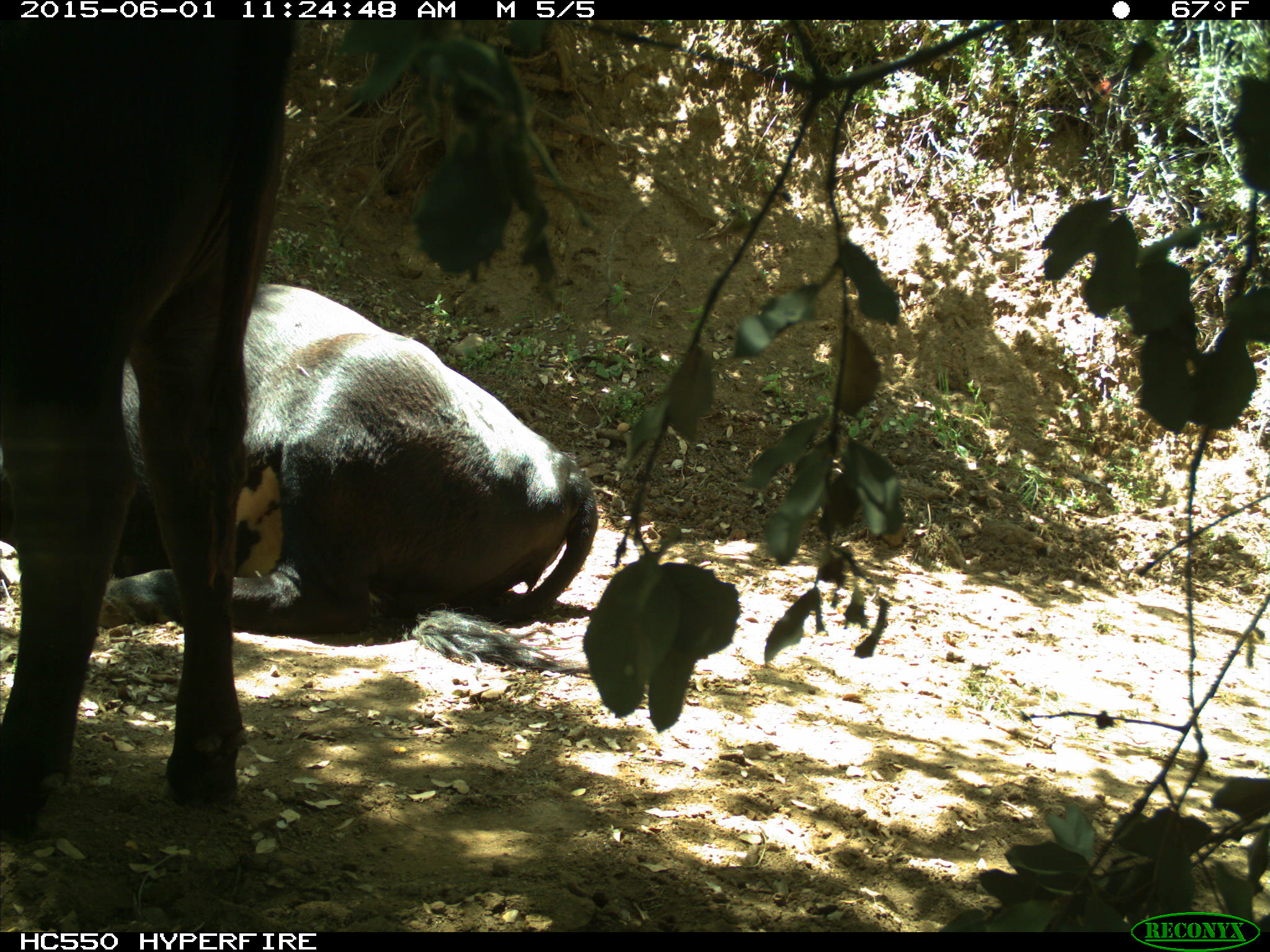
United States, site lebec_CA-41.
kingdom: Animalia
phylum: Chordata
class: Mammalia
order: Artiodactyla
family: Bovidae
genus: Bos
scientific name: Bos taurus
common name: domestic cow